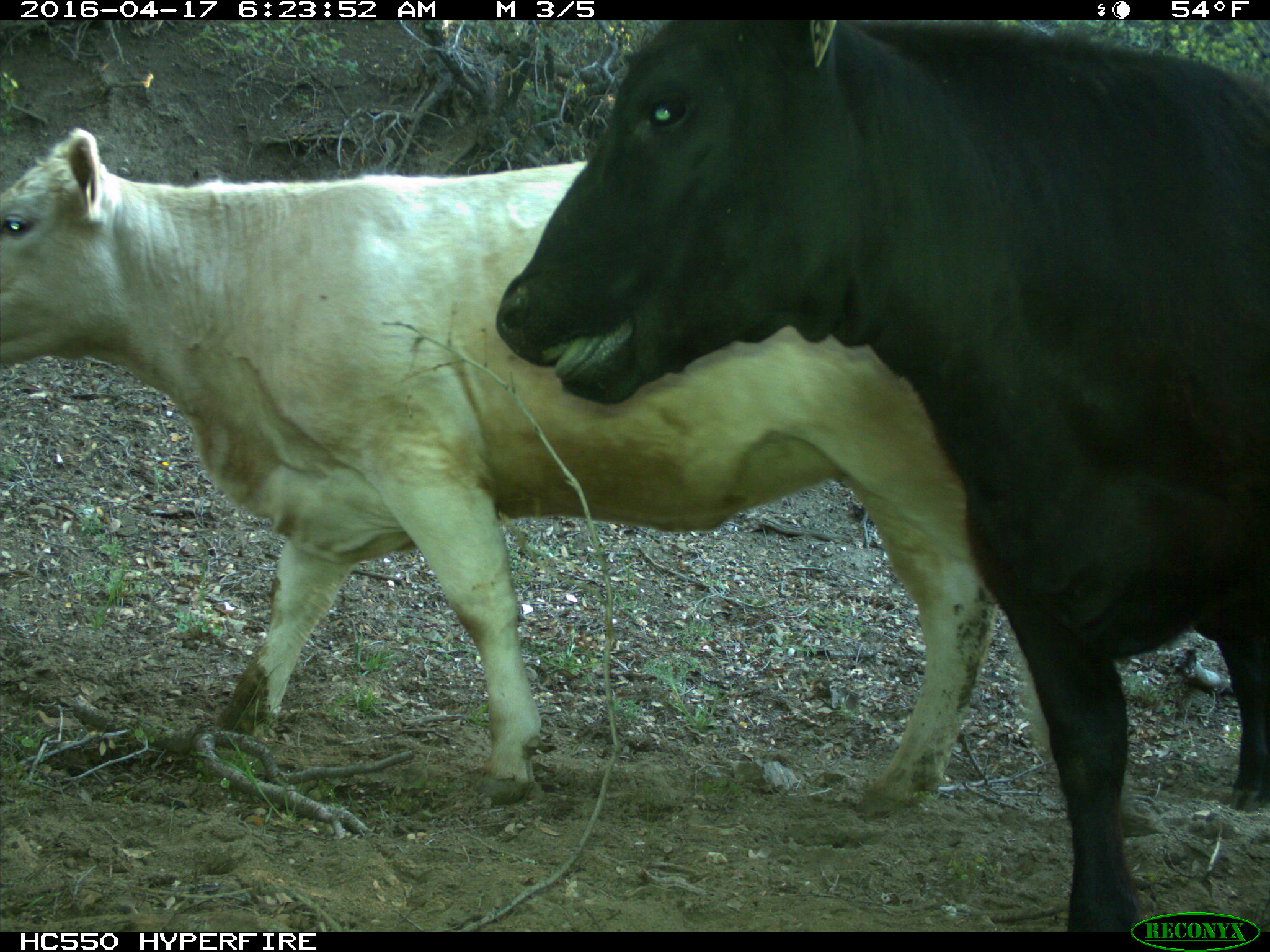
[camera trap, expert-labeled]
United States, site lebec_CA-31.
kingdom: Animalia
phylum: Chordata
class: Mammalia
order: Artiodactyla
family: Bovidae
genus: Bos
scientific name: Bos taurus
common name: domestic cow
Bos taurus (domestic cow).